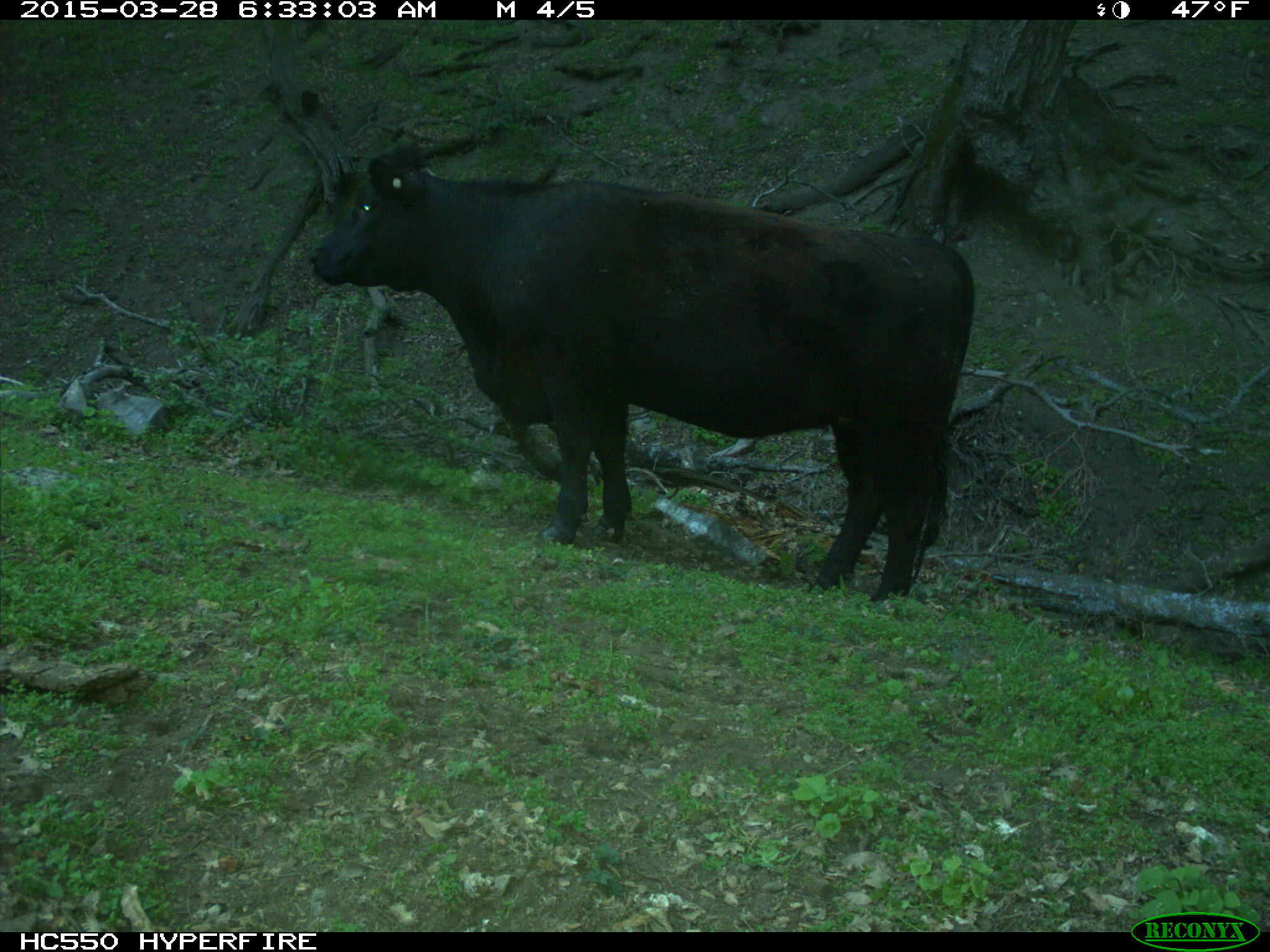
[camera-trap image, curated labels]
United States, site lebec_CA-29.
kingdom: Animalia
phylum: Chordata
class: Mammalia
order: Artiodactyla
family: Bovidae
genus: Bos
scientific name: Bos taurus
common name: domestic cow